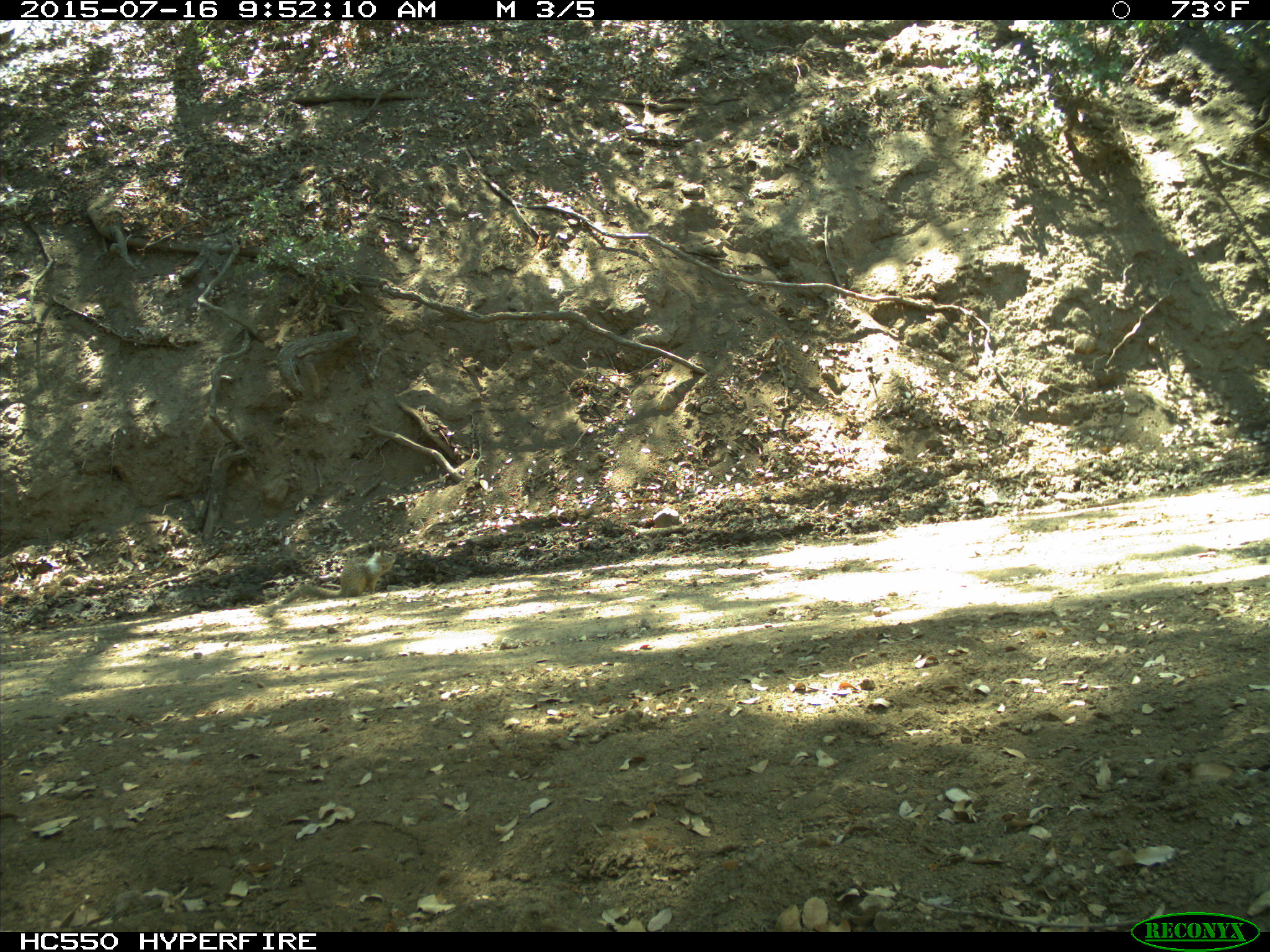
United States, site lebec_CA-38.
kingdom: Animalia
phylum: Chordata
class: Mammalia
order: Rodentia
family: Sciuridae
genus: Otospermophilus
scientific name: Otospermophilus beecheyi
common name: california ground squirrel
Otospermophilus beecheyi (california ground squirrel).